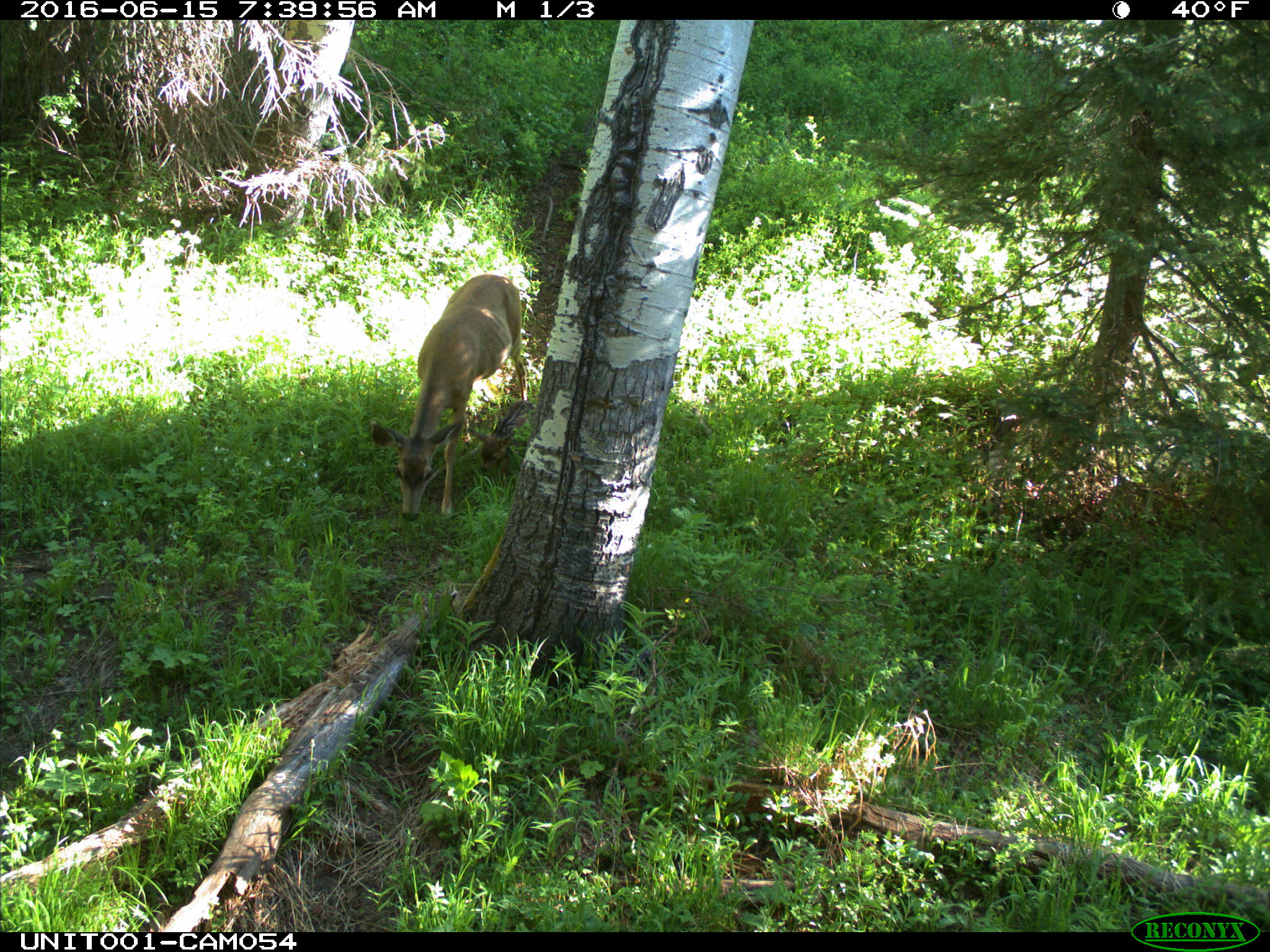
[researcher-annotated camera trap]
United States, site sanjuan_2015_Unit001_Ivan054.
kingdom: Animalia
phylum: Chordata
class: Mammalia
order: Artiodactyla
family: Cervidae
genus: Odocoileus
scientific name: Odocoileus hemionus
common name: mule deer